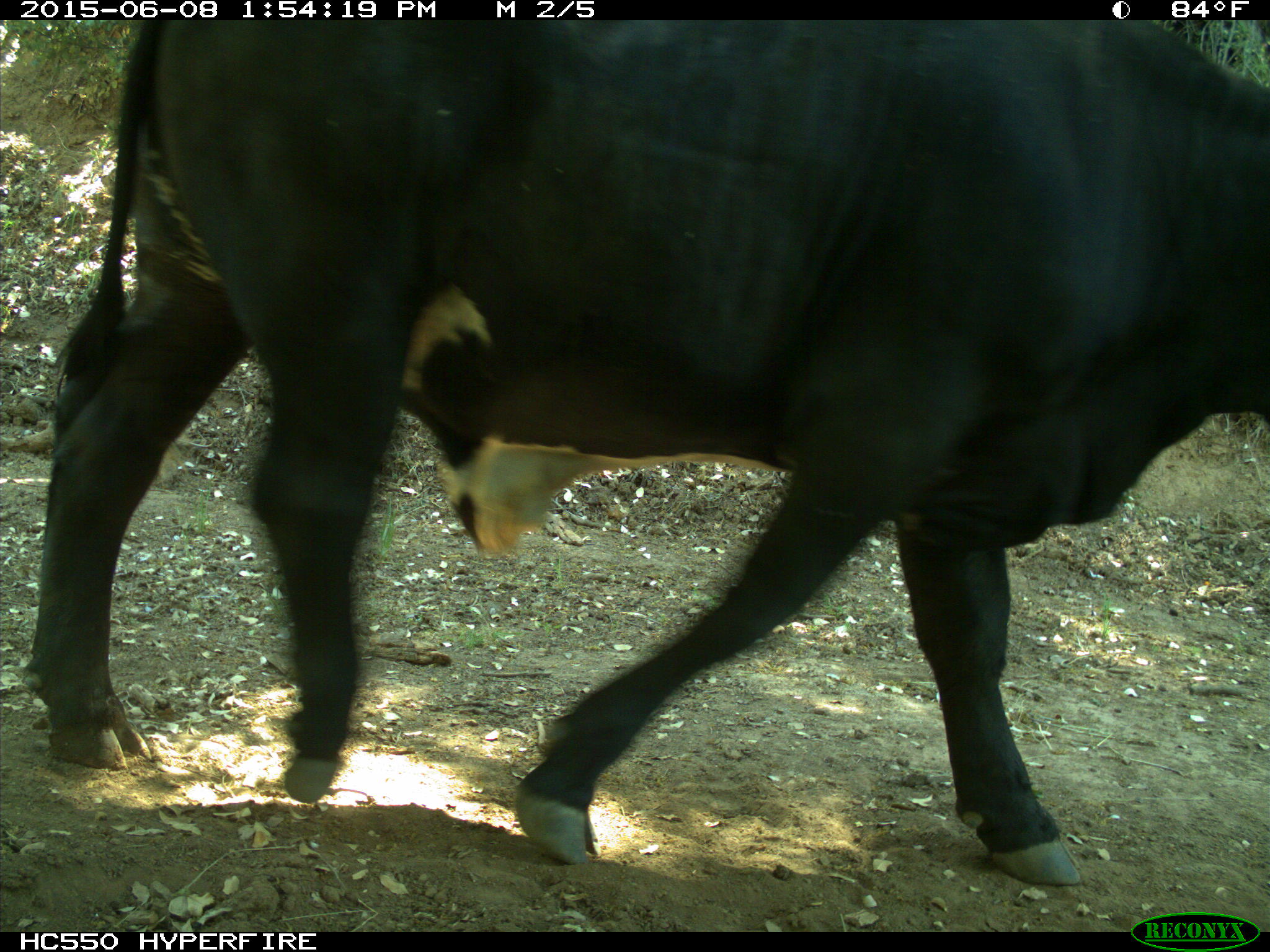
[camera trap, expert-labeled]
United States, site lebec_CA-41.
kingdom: Animalia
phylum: Chordata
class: Mammalia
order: Artiodactyla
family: Bovidae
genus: Bos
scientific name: Bos taurus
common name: domestic cow